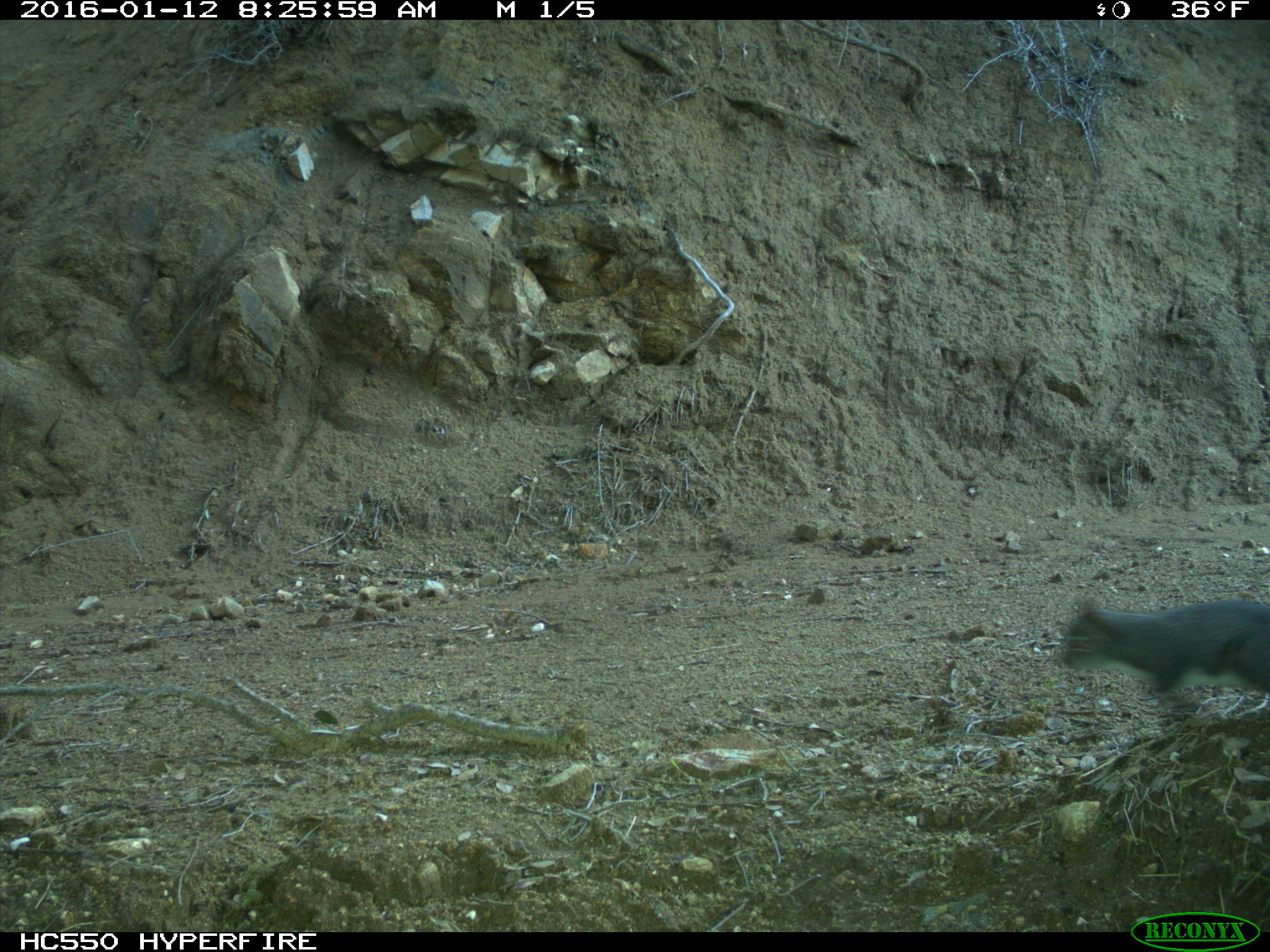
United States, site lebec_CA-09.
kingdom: Animalia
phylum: Chordata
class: Mammalia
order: Rodentia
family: Sciuridae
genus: Sciurus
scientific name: Sciurus carolinensis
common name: eastern gray squirrel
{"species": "Sciurus carolinensis (eastern gray squirrel)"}